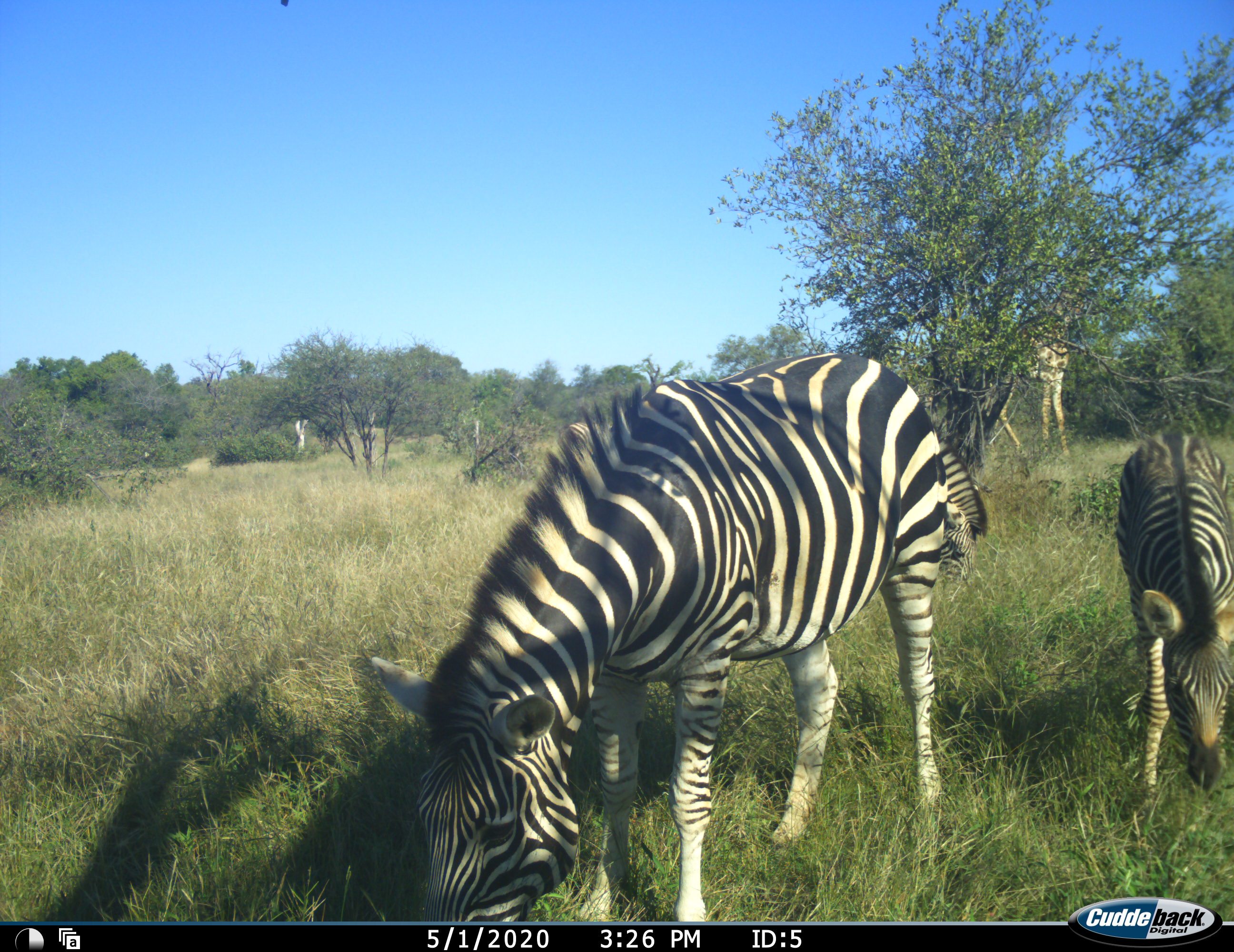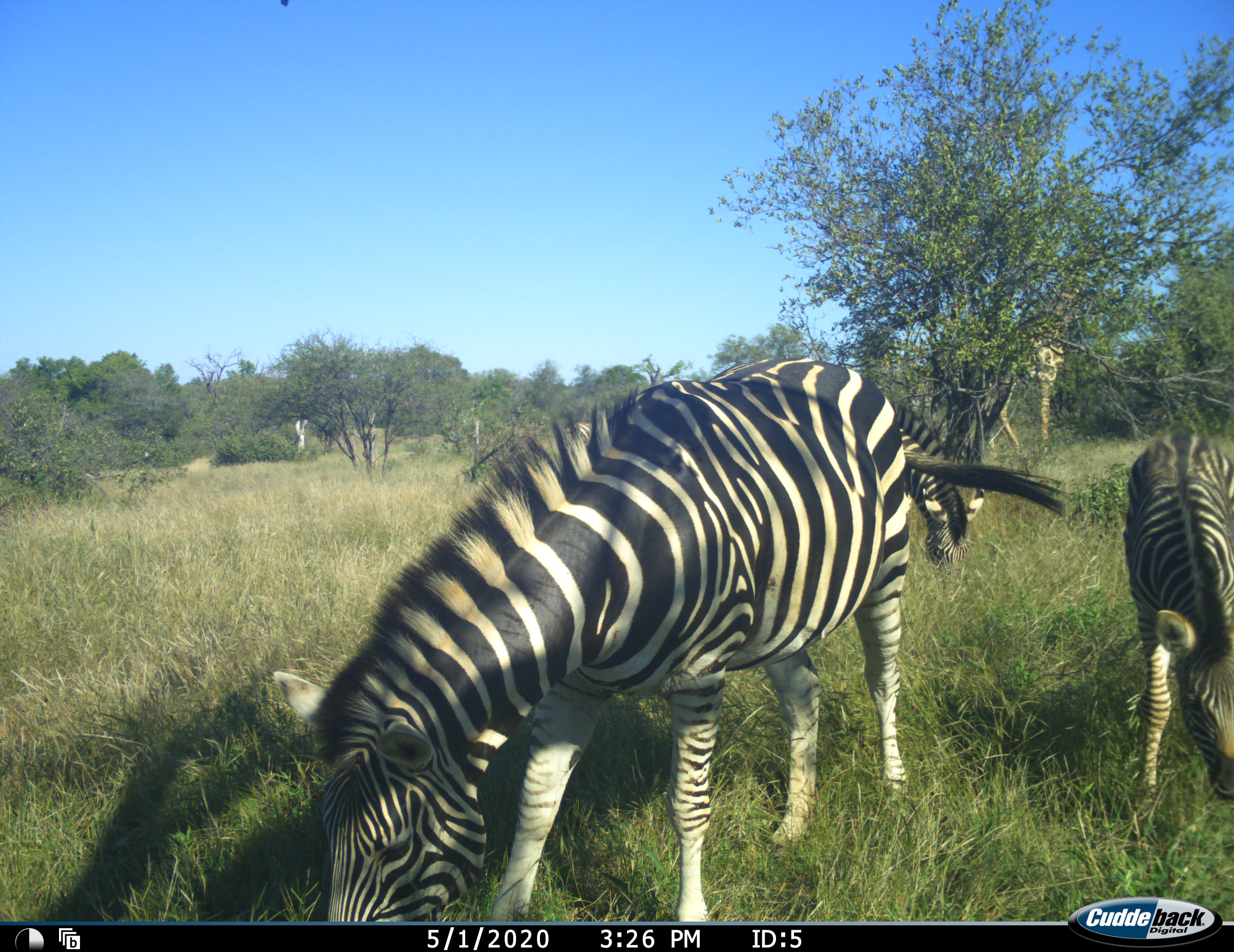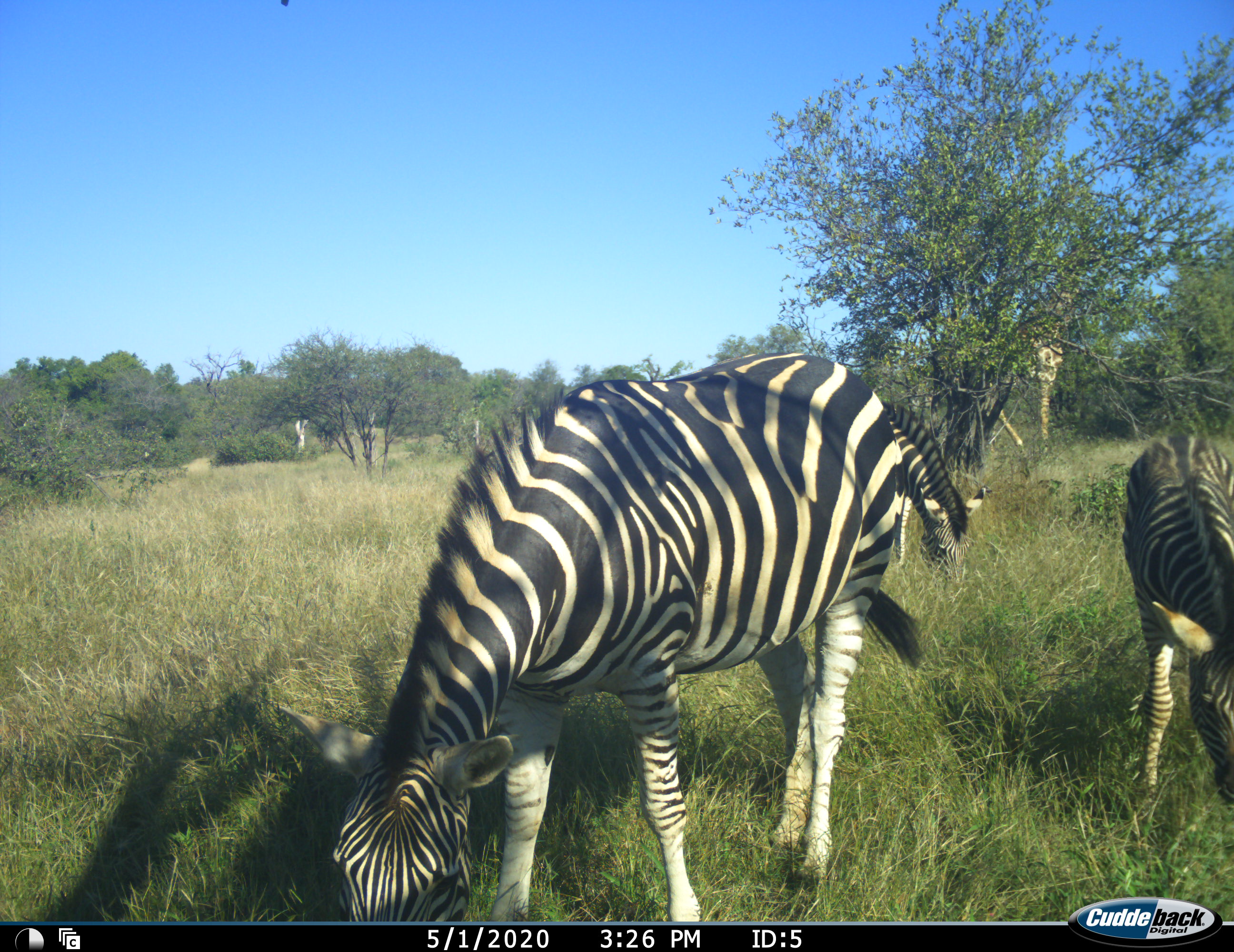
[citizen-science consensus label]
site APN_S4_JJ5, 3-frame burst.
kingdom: Animalia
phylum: Chordata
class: Mammalia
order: Artiodactyla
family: Giraffidae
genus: Giraffa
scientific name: Giraffa camelopardalis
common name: giraffe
Giraffe (Giraffa camelopardalis), count 1. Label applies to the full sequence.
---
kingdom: Animalia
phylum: Chordata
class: Mammalia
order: Perissodactyla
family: Equidae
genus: Equus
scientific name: Equus quagga burchellii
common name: burchell's zebra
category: zebraburchells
Zebraburchells (burchell's zebra) (Equus quagga burchellii), count 2. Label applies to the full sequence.